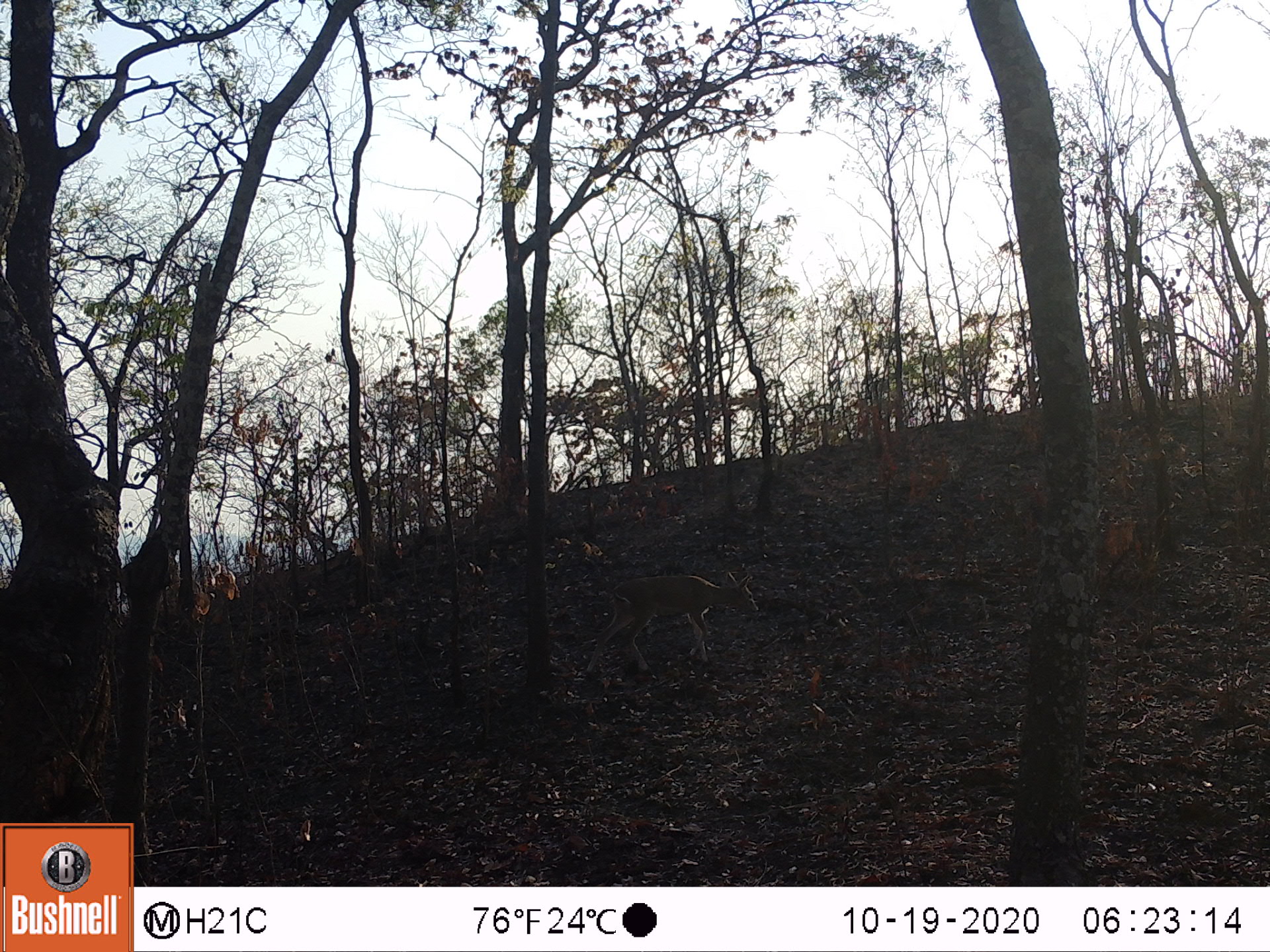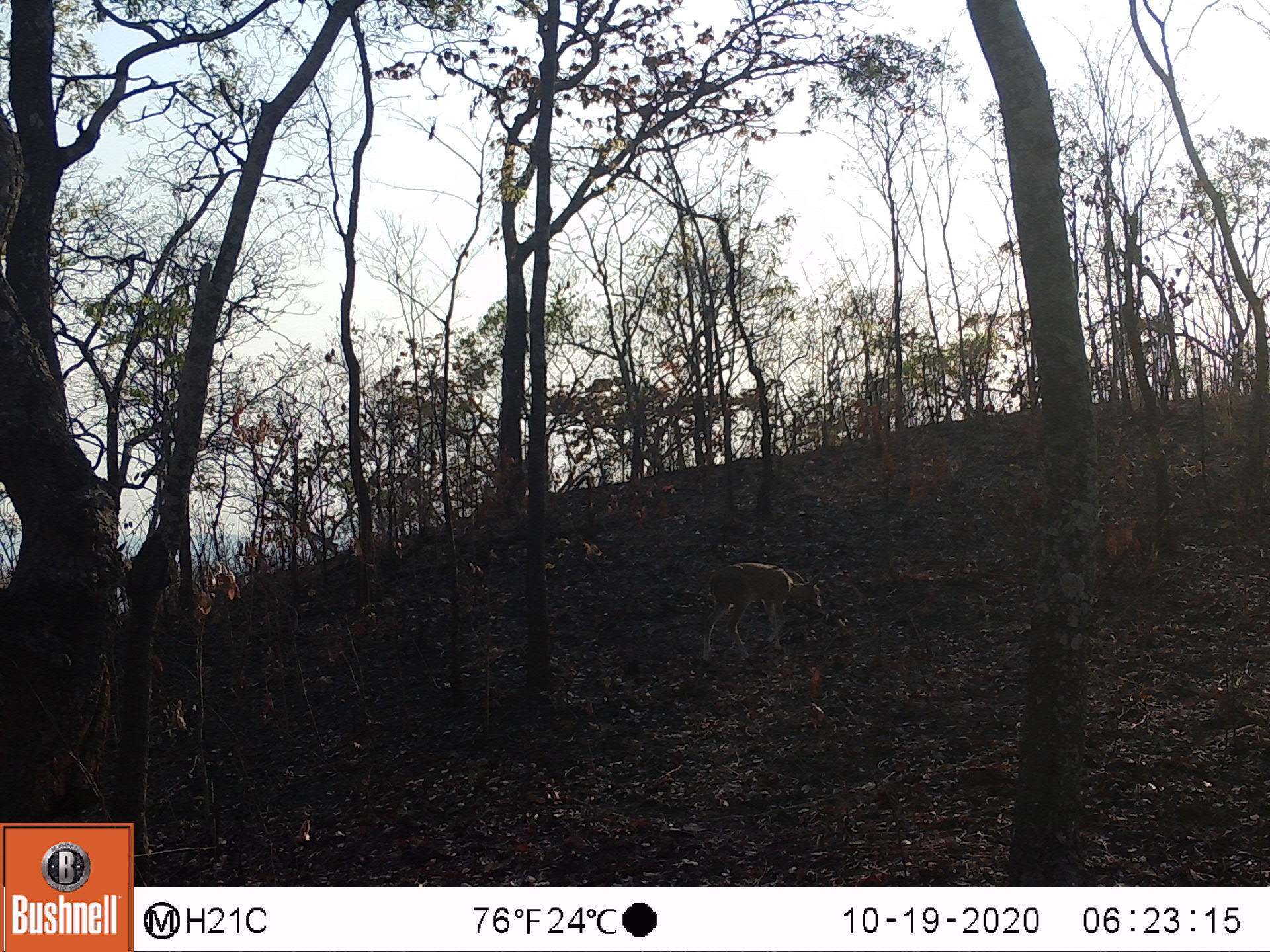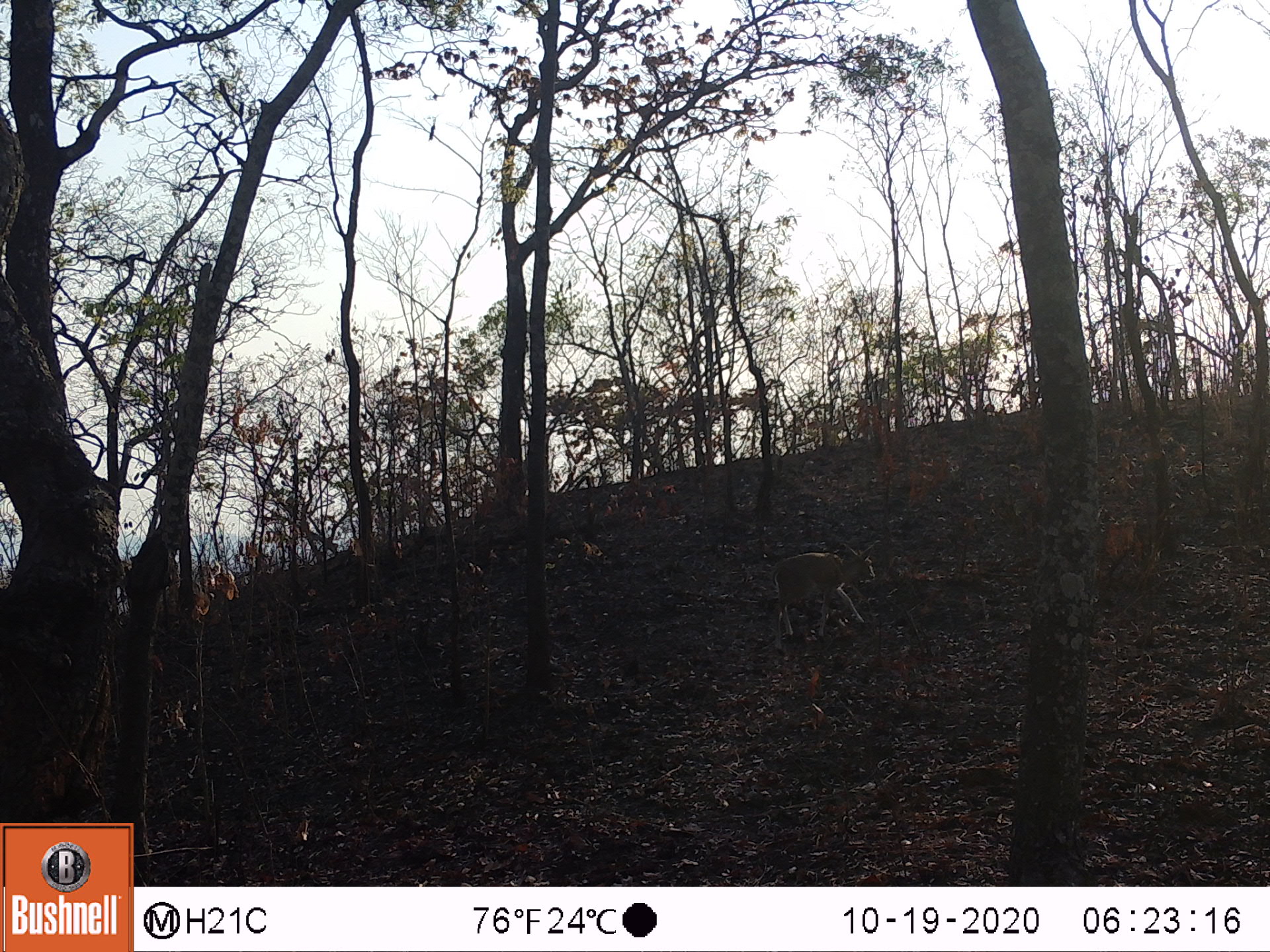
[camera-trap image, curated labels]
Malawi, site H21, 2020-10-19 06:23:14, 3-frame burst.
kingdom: Animalia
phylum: Chordata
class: Mammalia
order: Artiodactyla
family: Bovidae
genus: Sylvicapra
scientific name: Sylvicapra grimmia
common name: common duiker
Common duiker (Sylvicapra grimmia), count 1.